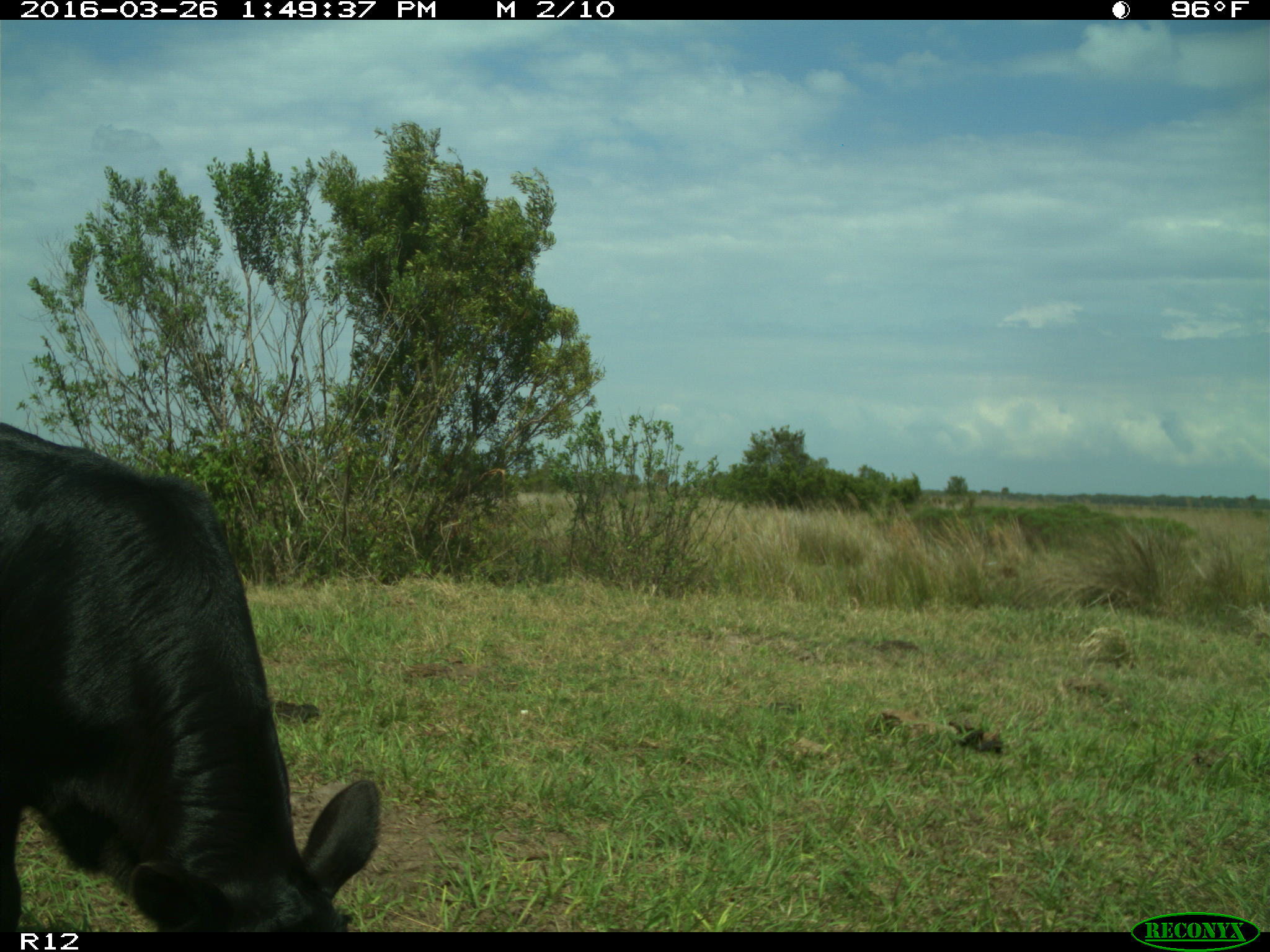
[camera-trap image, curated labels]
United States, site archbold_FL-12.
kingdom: Animalia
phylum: Chordata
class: Mammalia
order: Artiodactyla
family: Bovidae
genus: Bos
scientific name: Bos taurus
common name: domestic cow